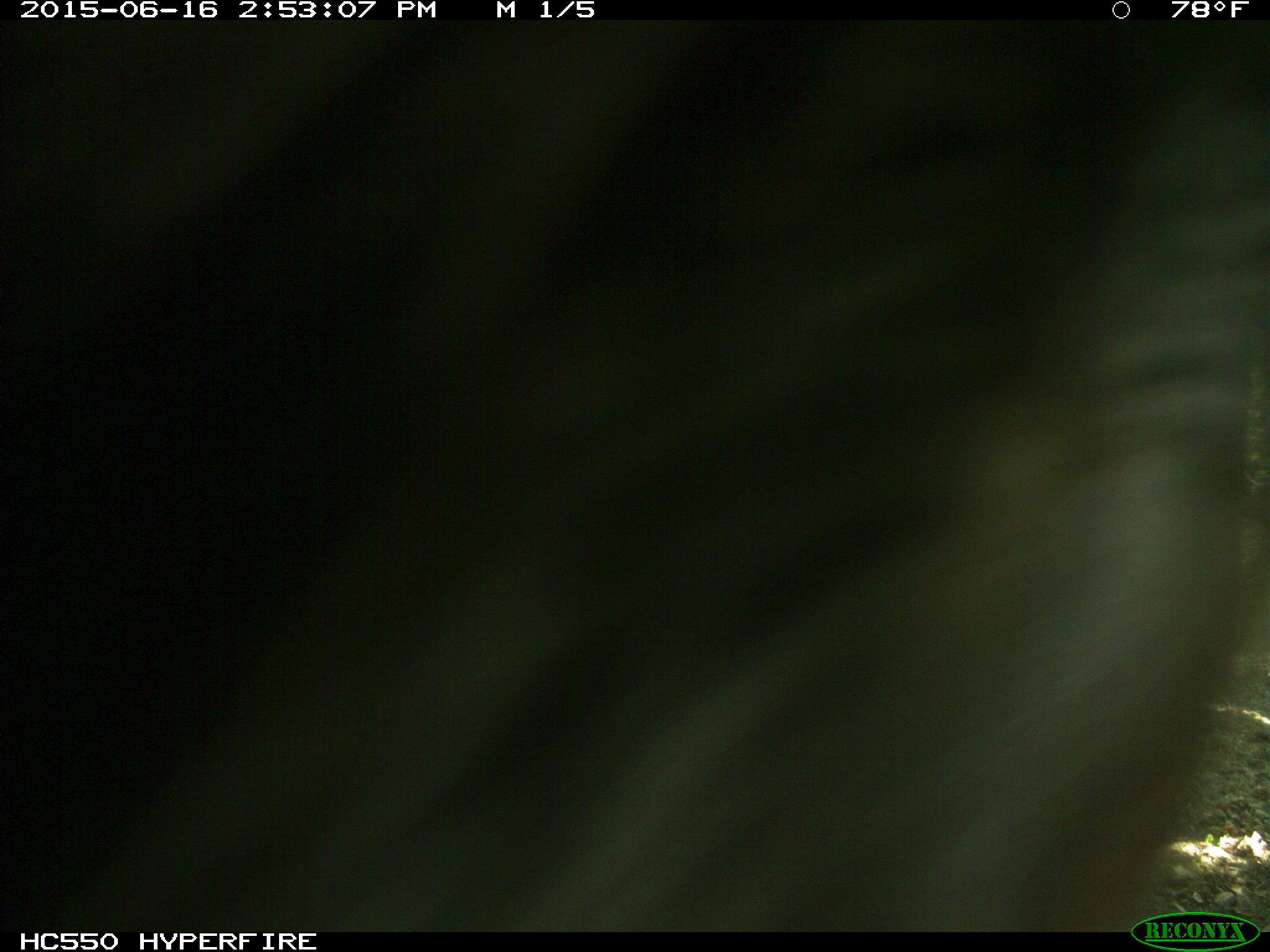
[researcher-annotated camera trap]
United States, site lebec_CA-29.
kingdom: Animalia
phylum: Chordata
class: Mammalia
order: Artiodactyla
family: Bovidae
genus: Bos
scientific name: Bos taurus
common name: domestic cow